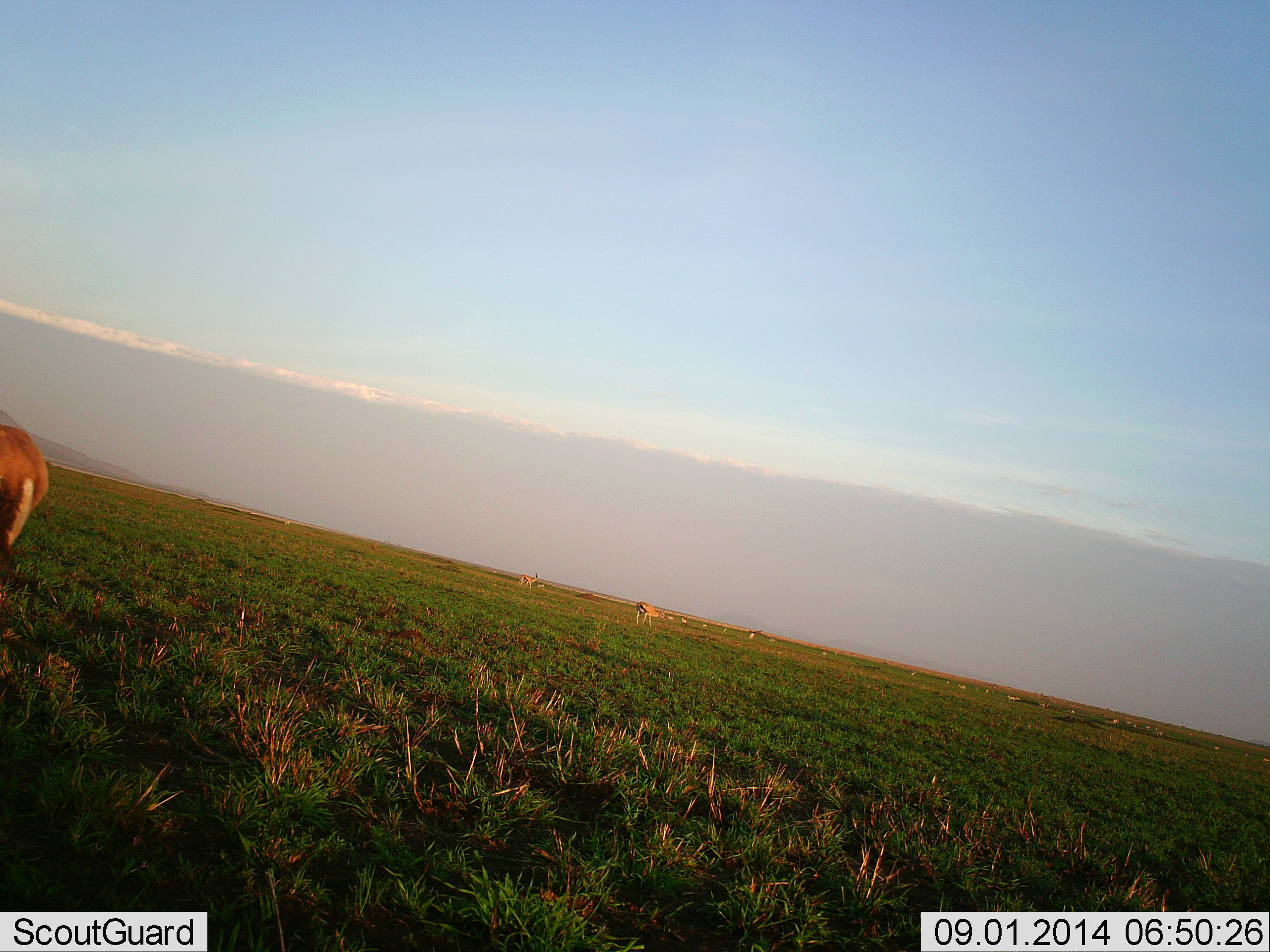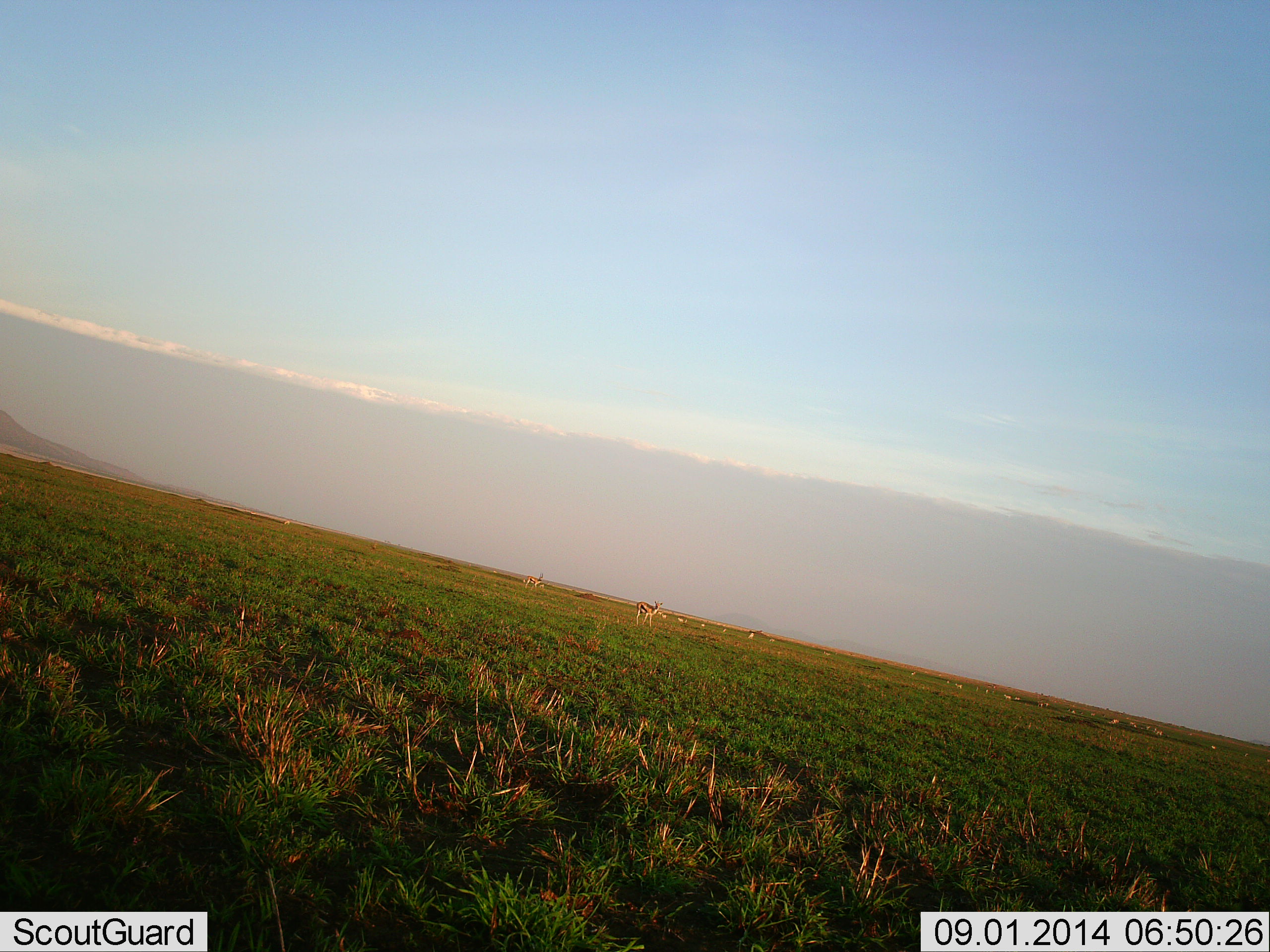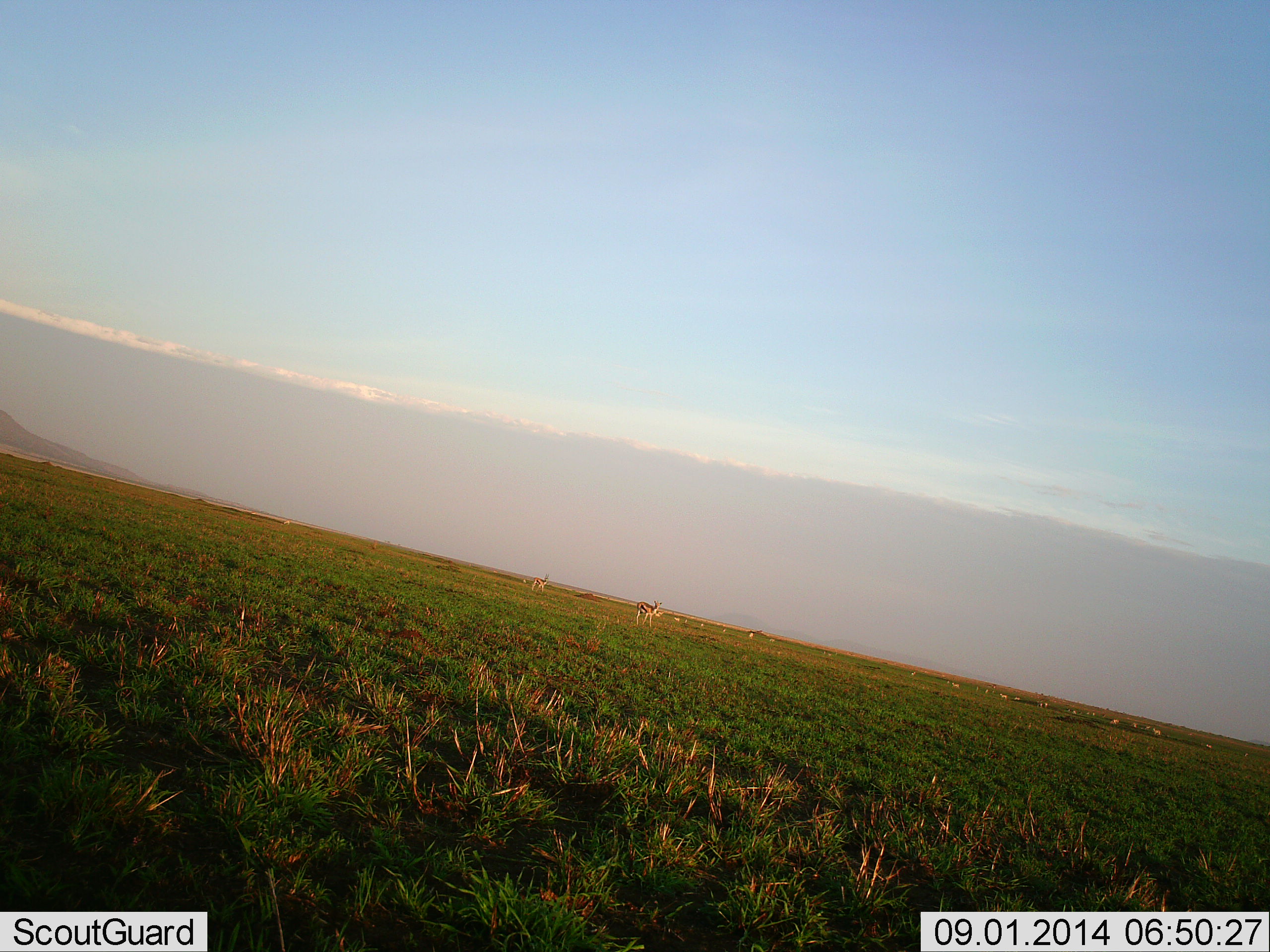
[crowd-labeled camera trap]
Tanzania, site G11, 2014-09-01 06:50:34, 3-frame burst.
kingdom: Animalia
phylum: Chordata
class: Mammalia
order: Artiodactyla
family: Bovidae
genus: Eudorcas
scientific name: Eudorcas thomsonii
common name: thomson's gazelle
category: gazellethomsons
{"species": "gazellethomsons (thomson's gazelle) (Eudorcas thomsonii)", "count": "10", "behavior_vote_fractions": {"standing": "80%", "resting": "0%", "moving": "40%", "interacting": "0%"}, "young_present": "0%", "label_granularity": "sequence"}